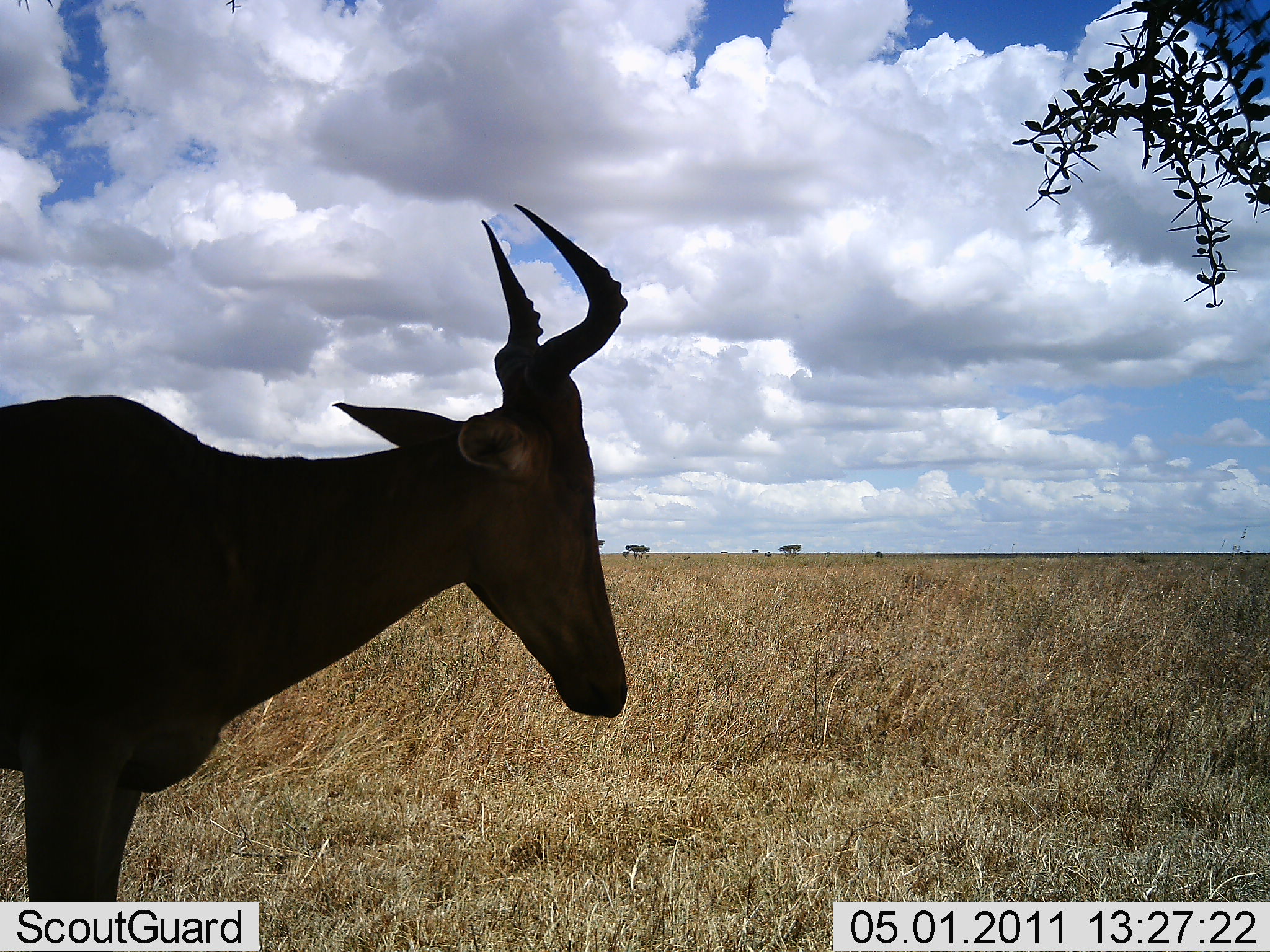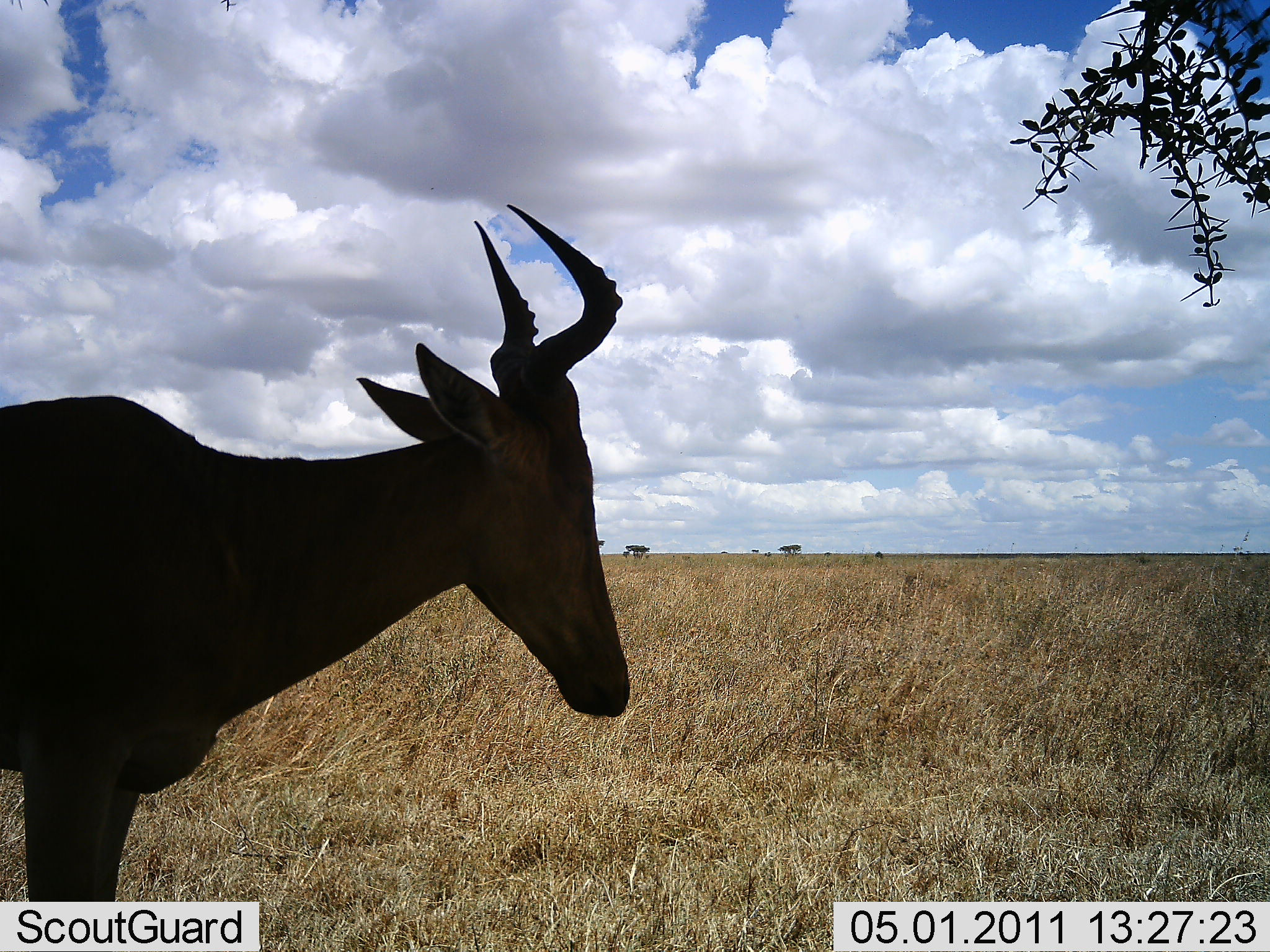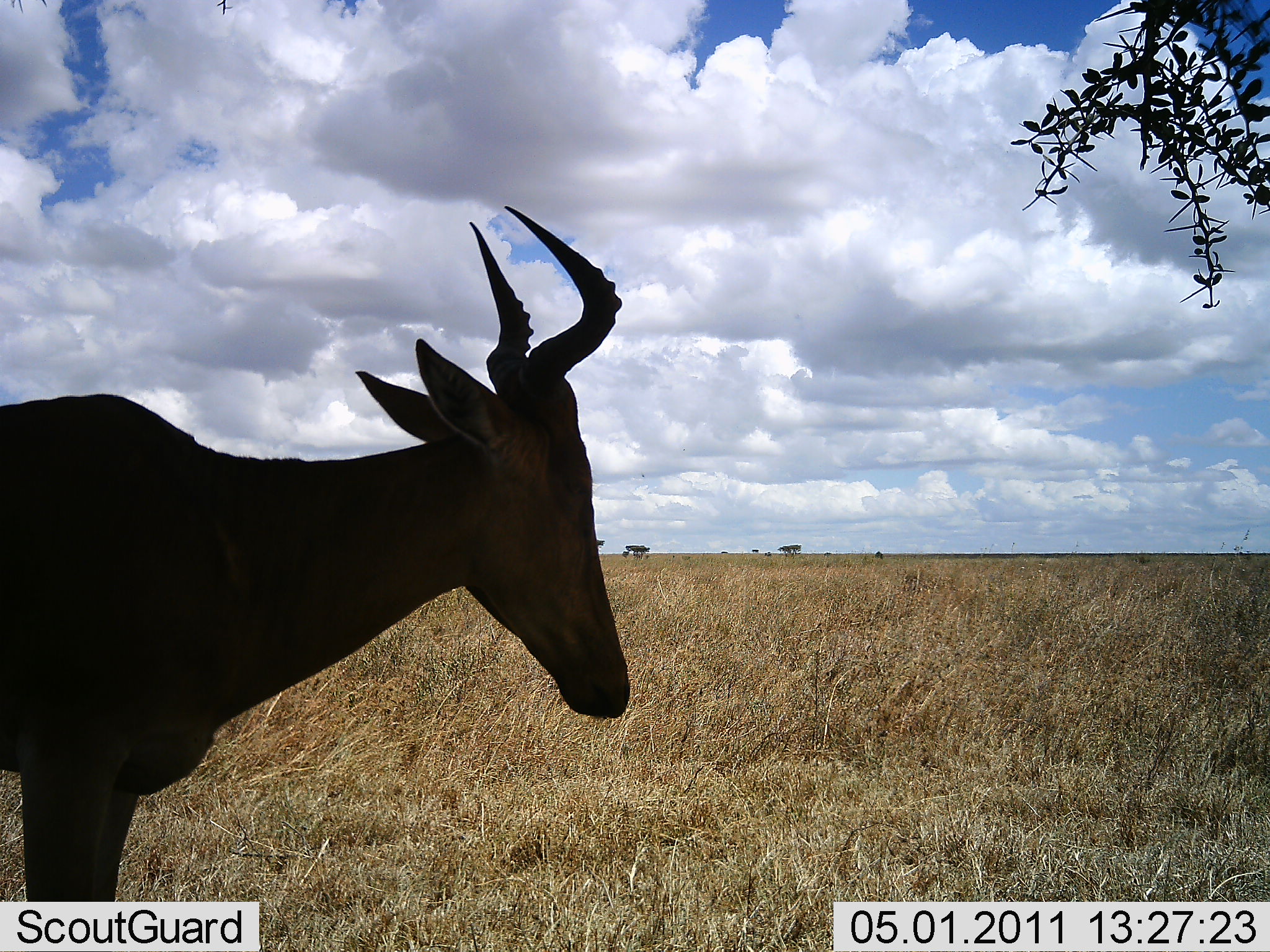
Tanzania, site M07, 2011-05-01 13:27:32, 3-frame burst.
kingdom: Animalia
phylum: Chordata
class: Mammalia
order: Artiodactyla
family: Bovidae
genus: Alcelaphus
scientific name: Alcelaphus buselaphus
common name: hartebeest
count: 1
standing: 100%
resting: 9%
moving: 9%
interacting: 0%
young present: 0%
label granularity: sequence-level